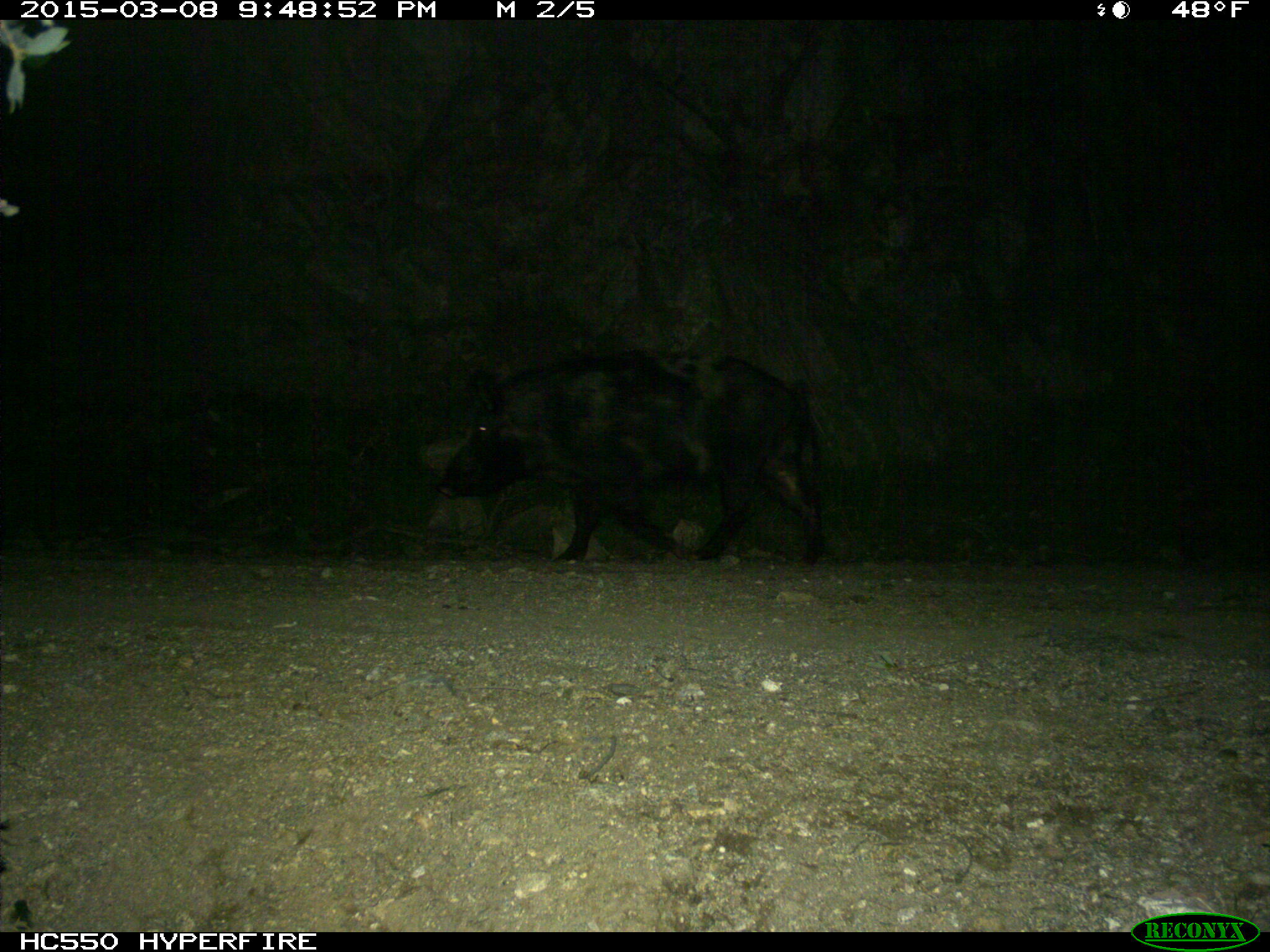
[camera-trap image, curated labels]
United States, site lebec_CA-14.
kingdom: Animalia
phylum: Chordata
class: Mammalia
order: Artiodactyla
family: Suidae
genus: Sus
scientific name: Sus scrofa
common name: wild boar